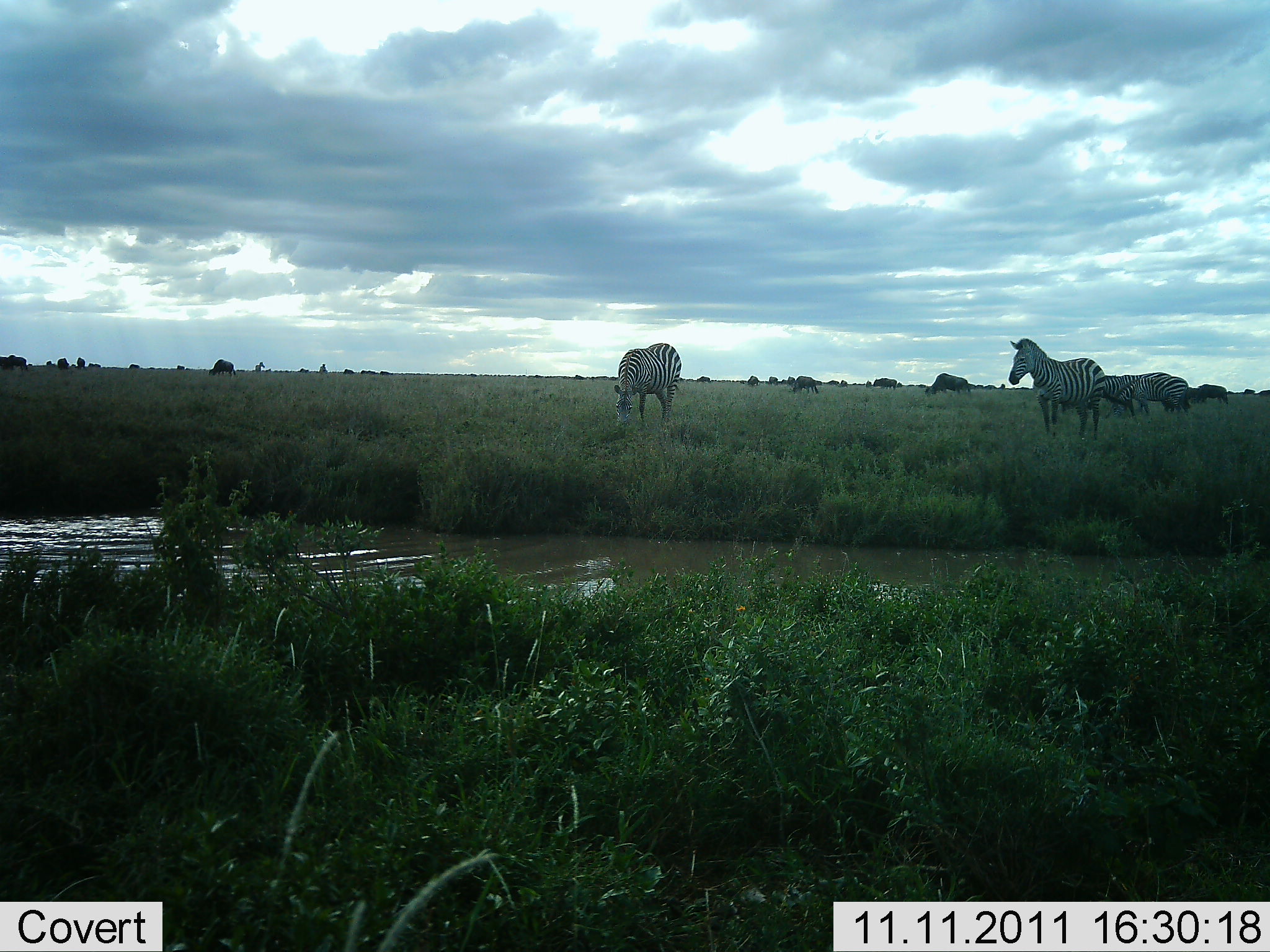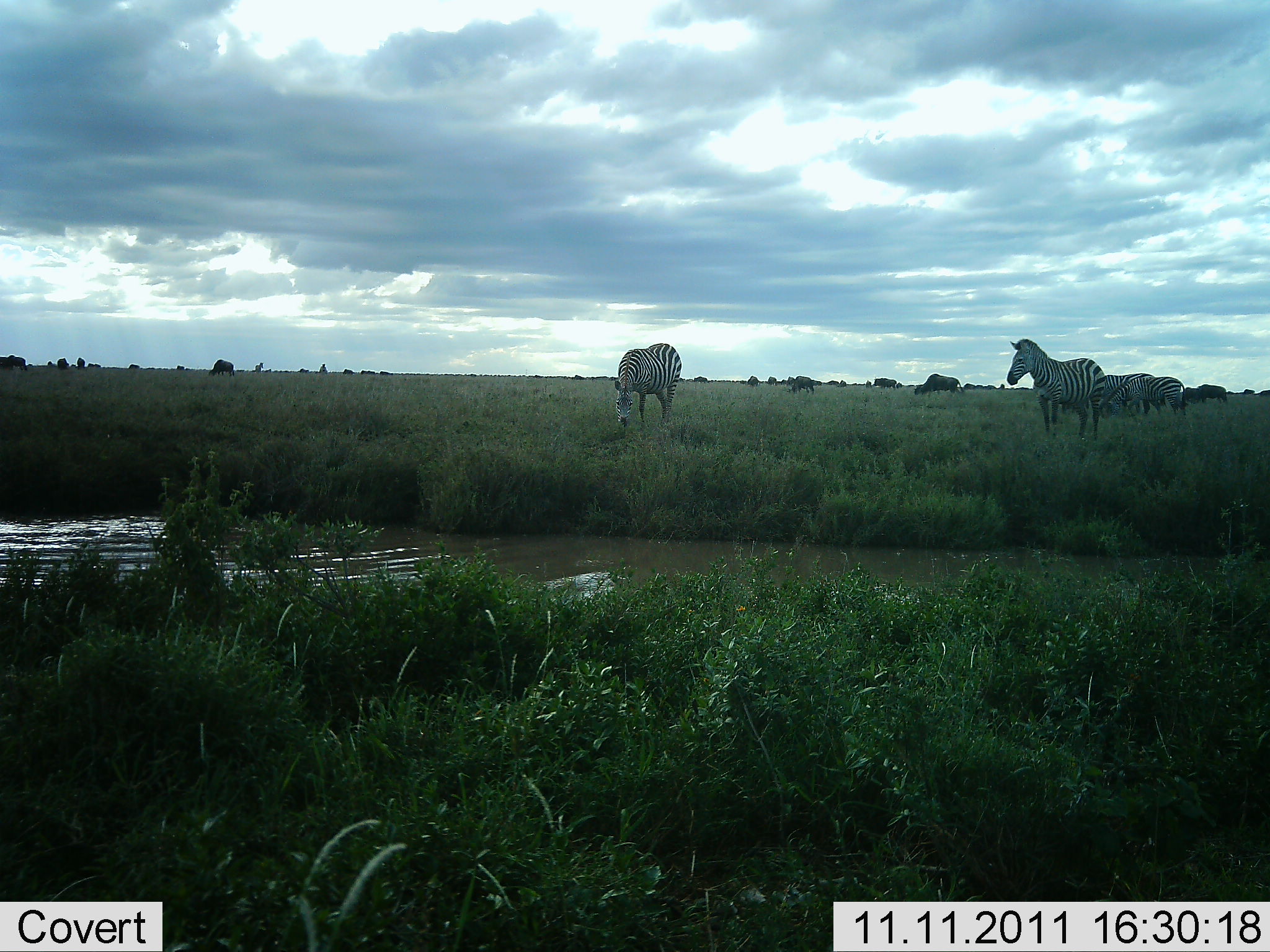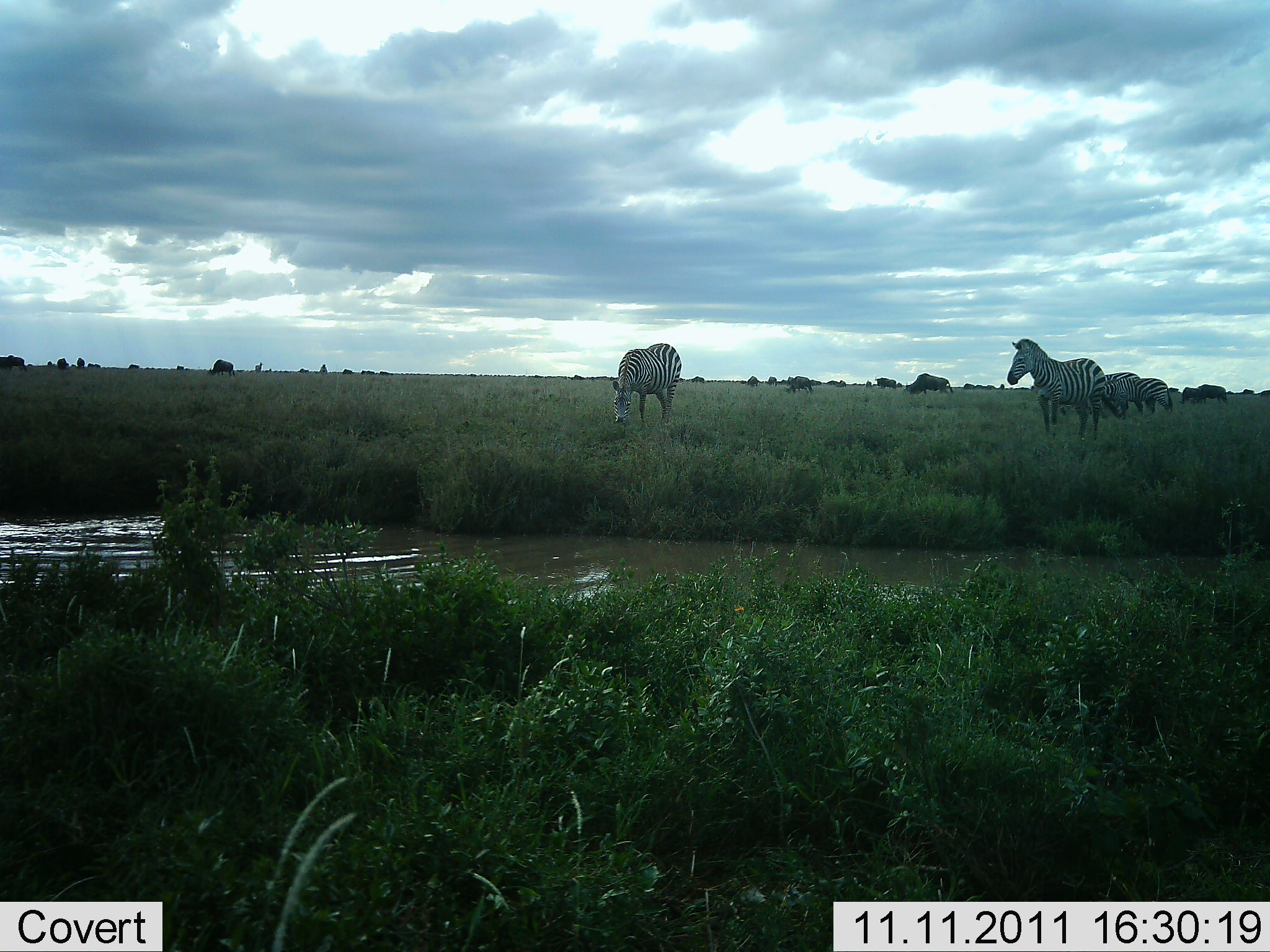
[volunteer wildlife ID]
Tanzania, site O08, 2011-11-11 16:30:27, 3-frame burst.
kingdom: Animalia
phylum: Chordata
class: Mammalia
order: Artiodactyla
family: Bovidae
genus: Connochaetes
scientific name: Connochaetes taurinus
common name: blue wildebeest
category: wildebeest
Wildebeest (blue wildebeest) (Connochaetes taurinus), count 11-50. Behavior (volunteer vote fractions): standing 33%, resting 0%, moving 33%, interacting 0%. Young present (vote fraction): 0%. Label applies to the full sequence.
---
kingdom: Animalia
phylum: Chordata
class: Mammalia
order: Perissodactyla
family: Equidae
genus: Equus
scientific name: Equus quagga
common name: plains zebra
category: zebra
Zebra (plains zebra) (Equus quagga), count 4. Behavior (volunteer vote fractions): standing 65%, resting 0%, moving 39%, interacting 0%. Young present (vote fraction): 0%. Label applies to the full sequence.